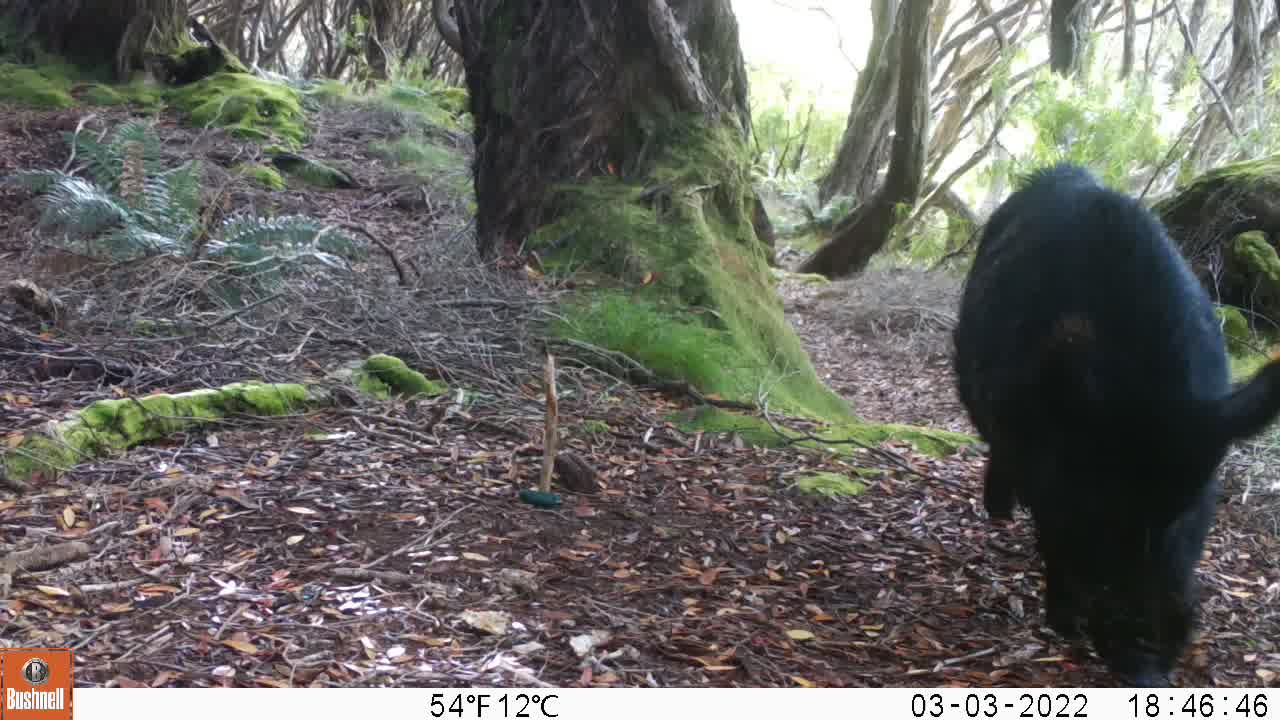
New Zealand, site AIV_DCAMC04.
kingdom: Animalia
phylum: Chordata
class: Mammalia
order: Artiodactyla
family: Suidae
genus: Sus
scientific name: Sus scrofa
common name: pig